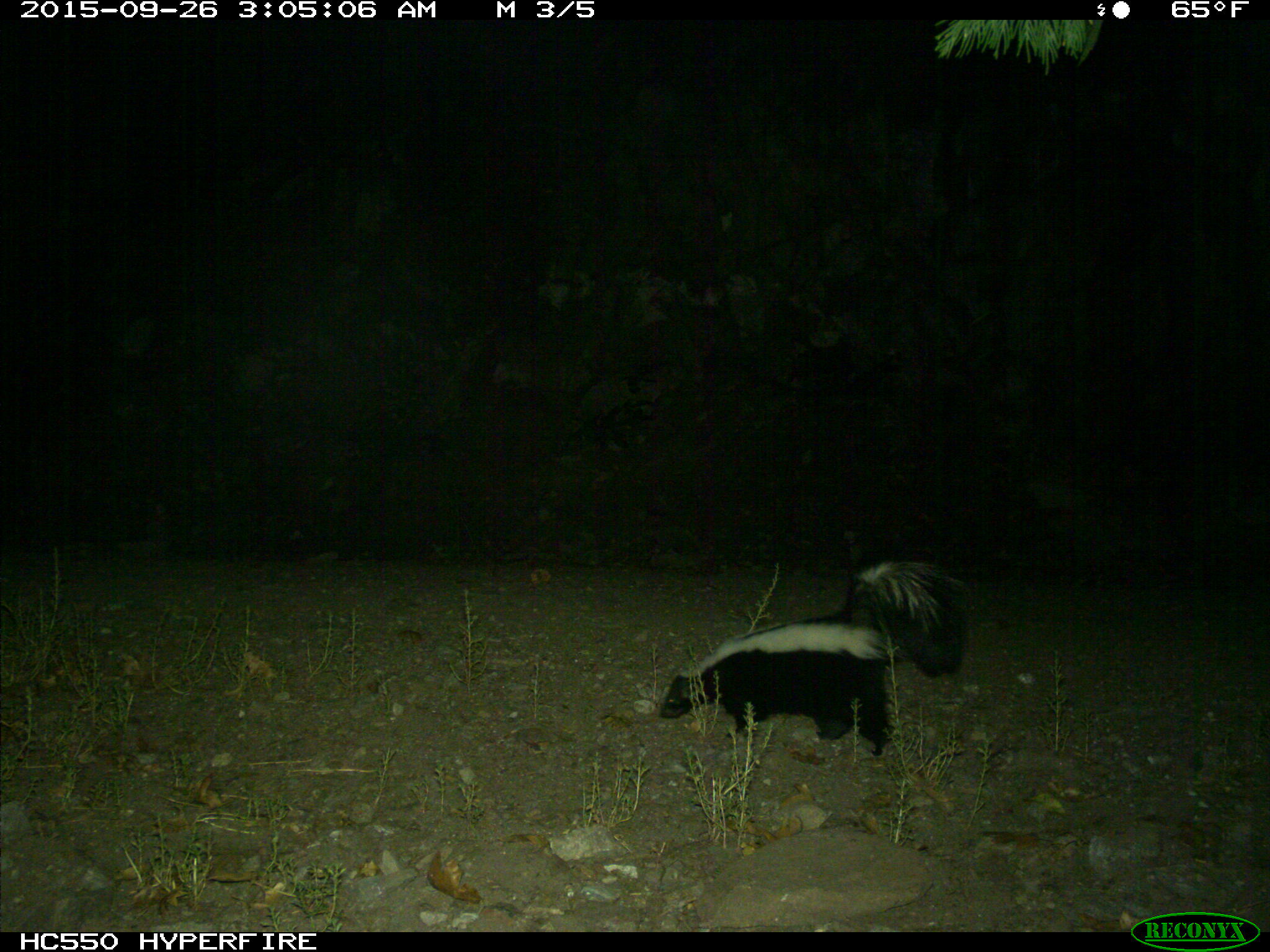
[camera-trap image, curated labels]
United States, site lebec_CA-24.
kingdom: Animalia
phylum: Chordata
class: Mammalia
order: Carnivora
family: Mephitidae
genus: Mephitis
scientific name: Mephitis mephitis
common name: striped skunk